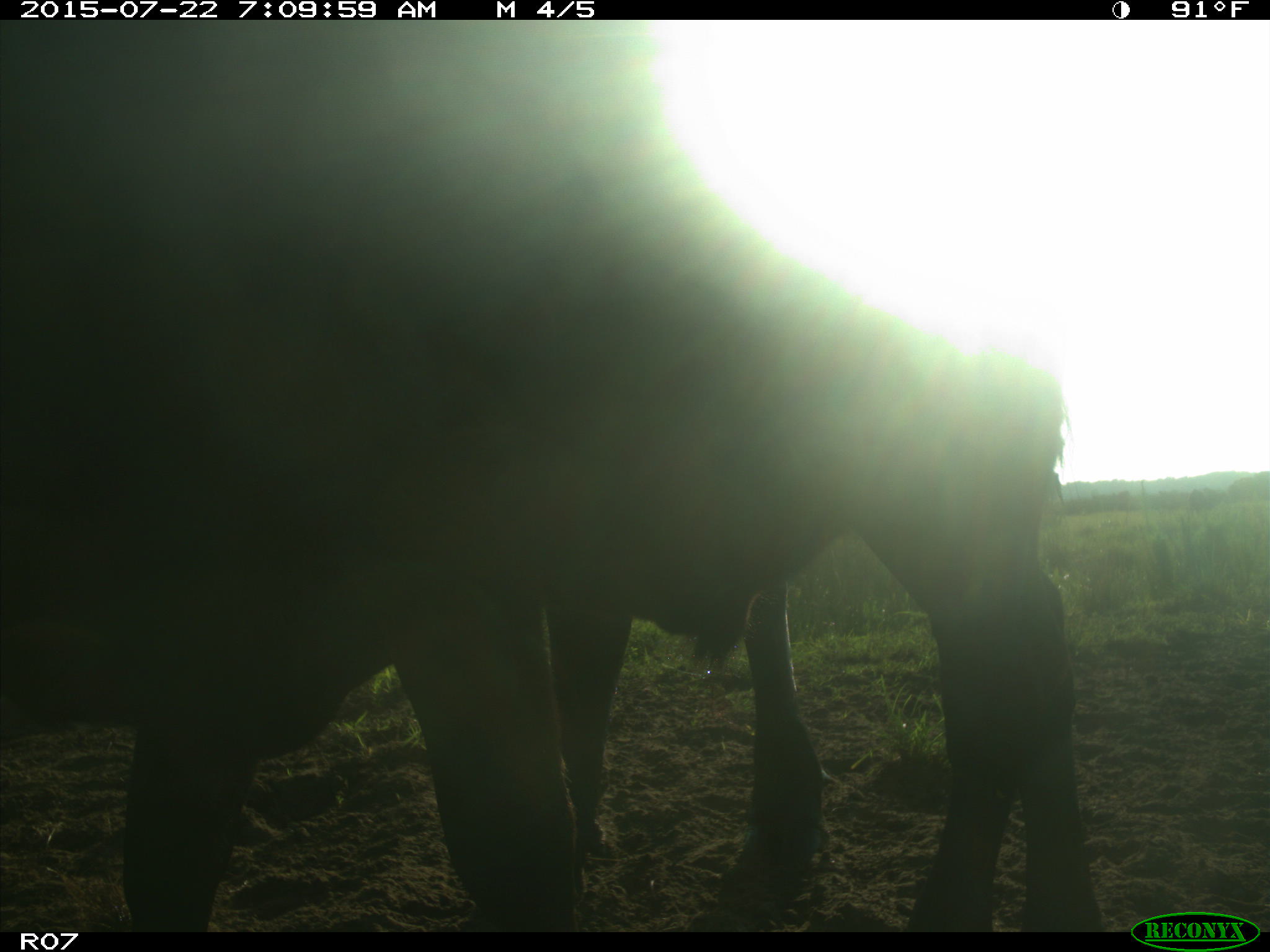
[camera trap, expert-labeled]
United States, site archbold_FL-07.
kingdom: Animalia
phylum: Chordata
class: Mammalia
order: Carnivora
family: Procyonidae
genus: Procyon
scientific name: Procyon lotor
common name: common raccoon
Procyon lotor (common raccoon).